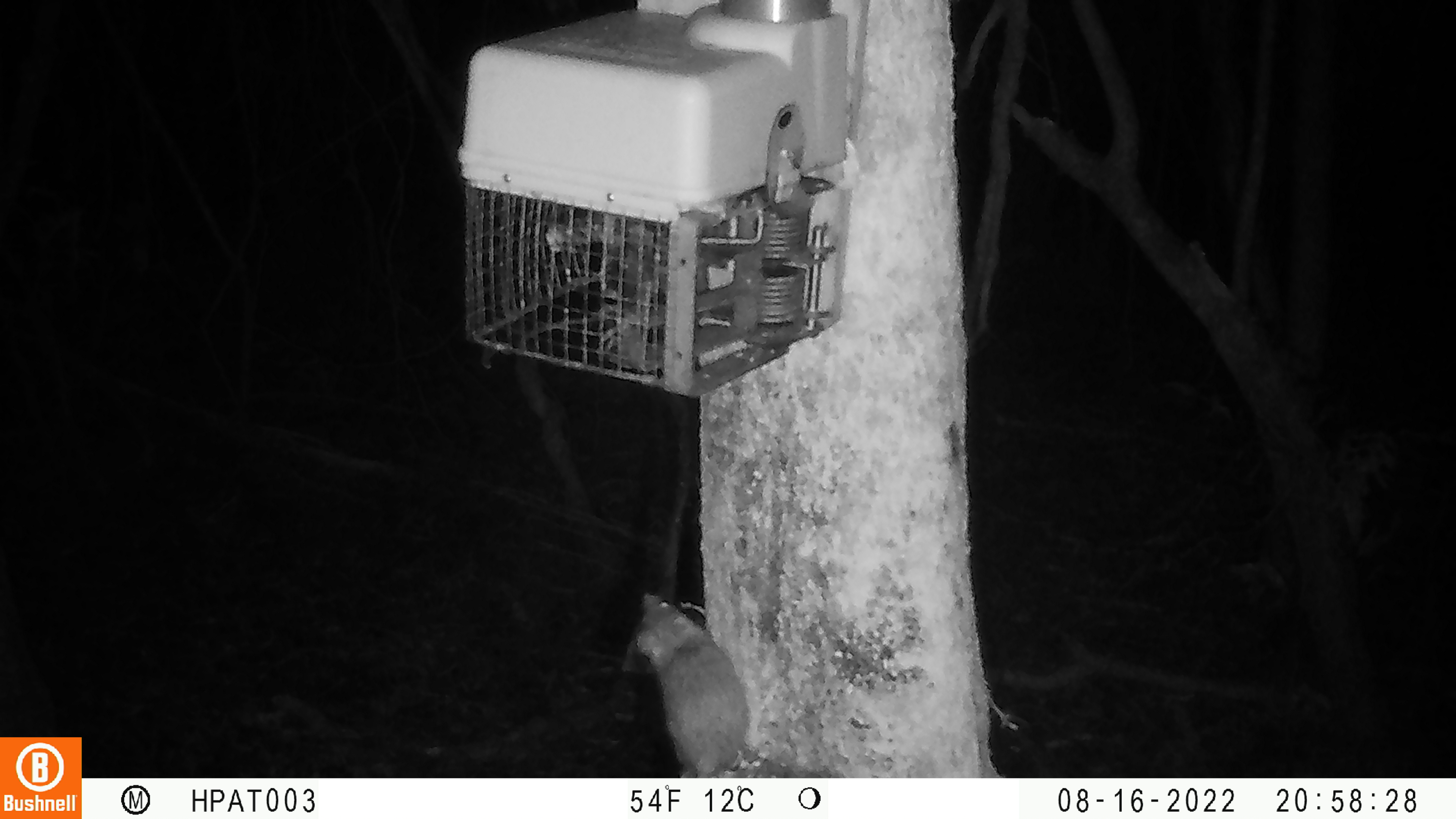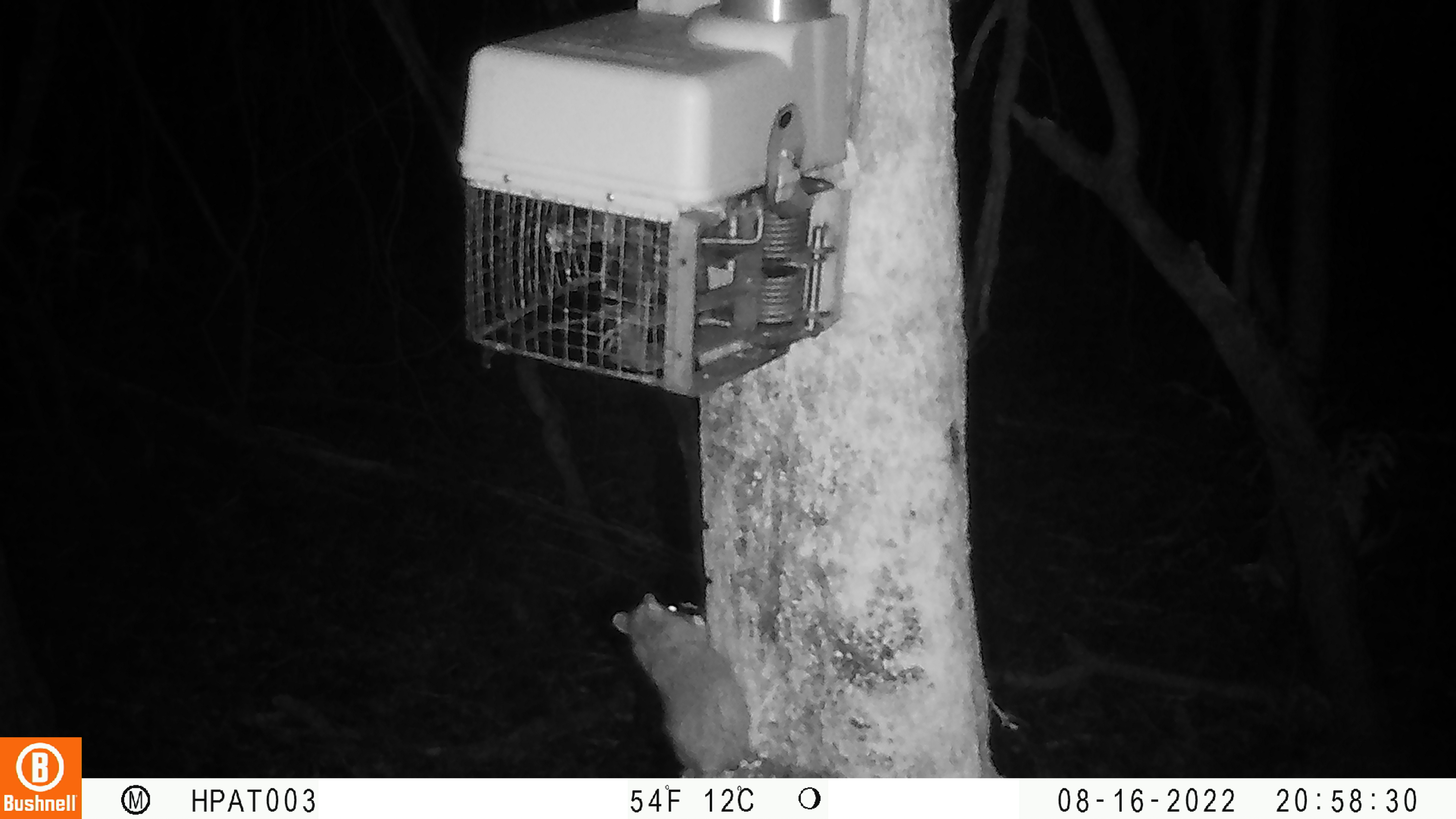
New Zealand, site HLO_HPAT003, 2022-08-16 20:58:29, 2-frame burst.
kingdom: Animalia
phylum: Chordata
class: Mammalia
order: Rodentia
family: Muridae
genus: Rattus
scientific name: Rattus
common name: rat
Rat (Rattus).